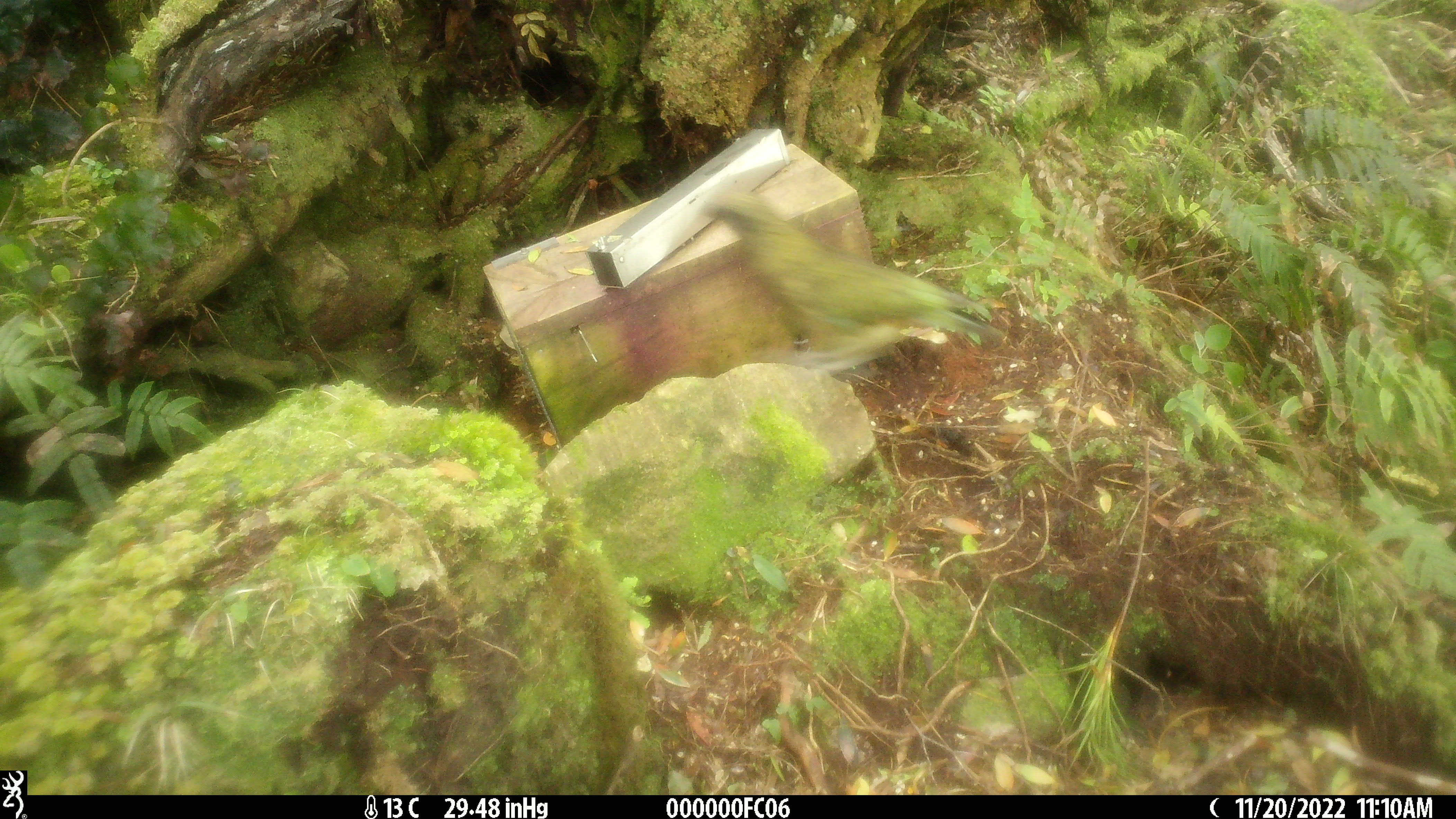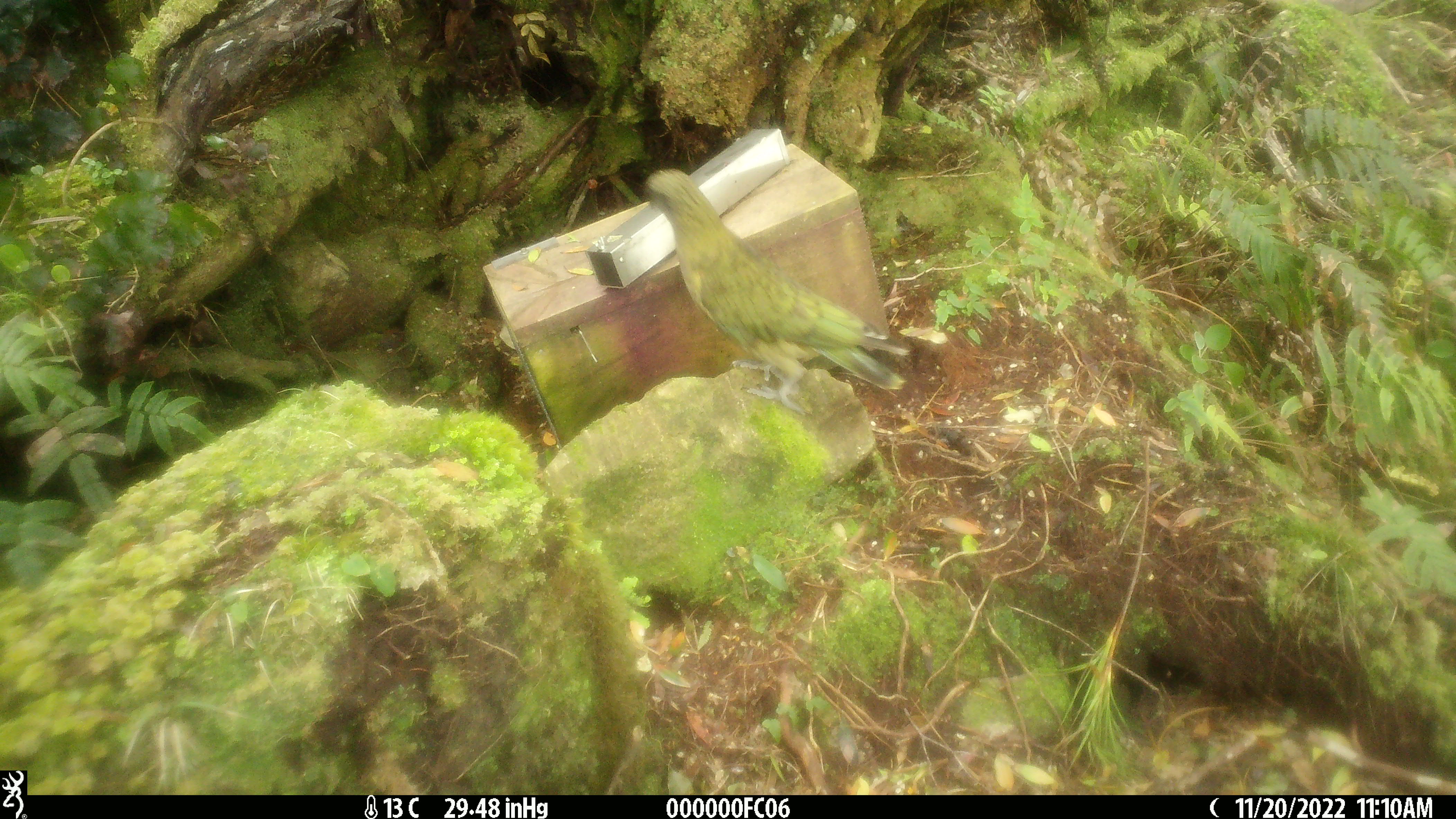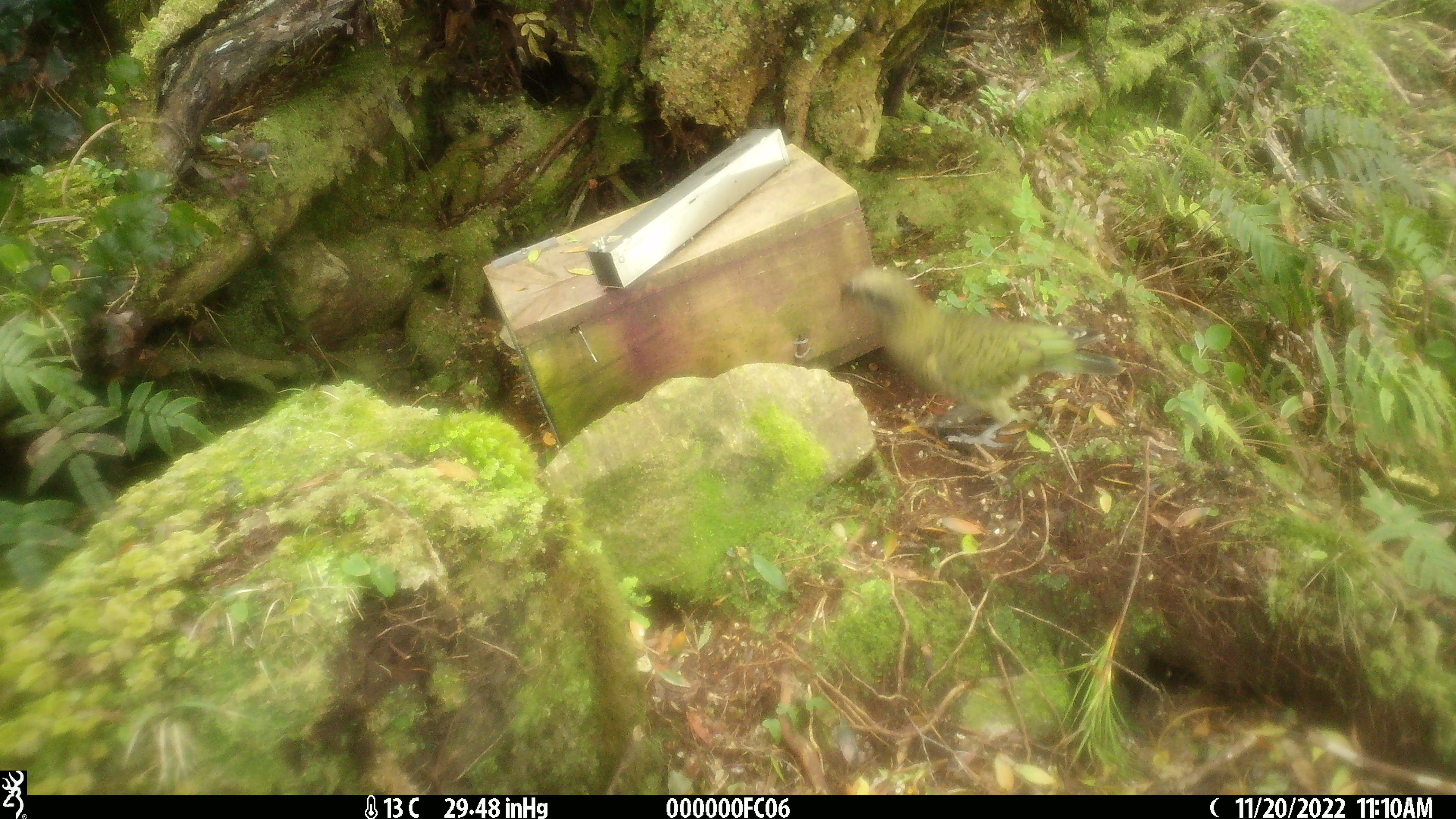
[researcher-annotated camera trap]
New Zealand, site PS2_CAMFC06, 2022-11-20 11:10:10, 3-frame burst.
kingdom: Animalia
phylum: Chordata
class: Aves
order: Psittaciformes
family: Strigopidae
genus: Nestor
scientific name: Nestor notabilis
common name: kea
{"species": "kea (Nestor notabilis)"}